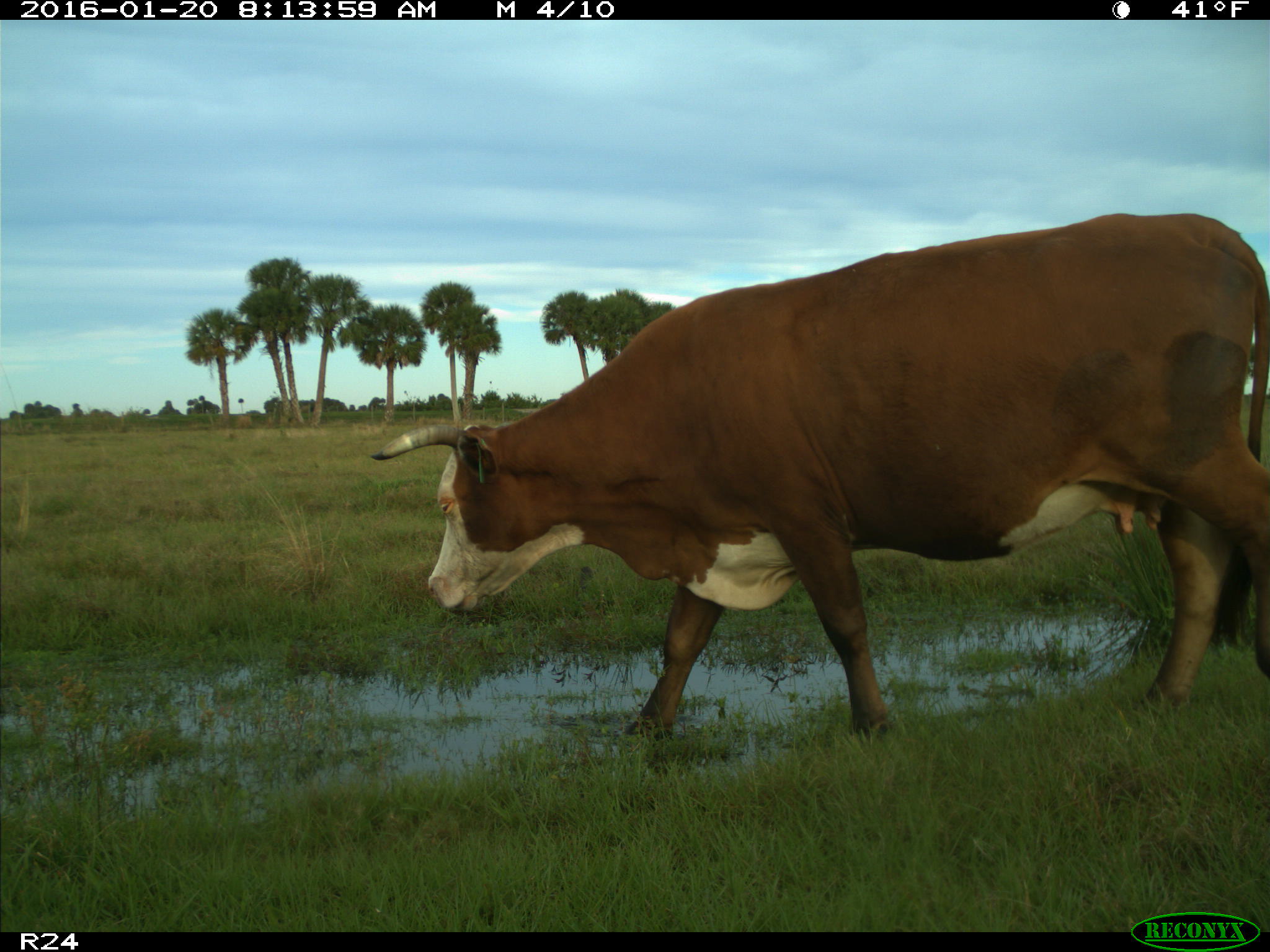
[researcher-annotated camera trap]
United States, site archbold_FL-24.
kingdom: Animalia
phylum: Chordata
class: Mammalia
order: Artiodactyla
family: Bovidae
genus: Bos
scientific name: Bos taurus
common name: domestic cow